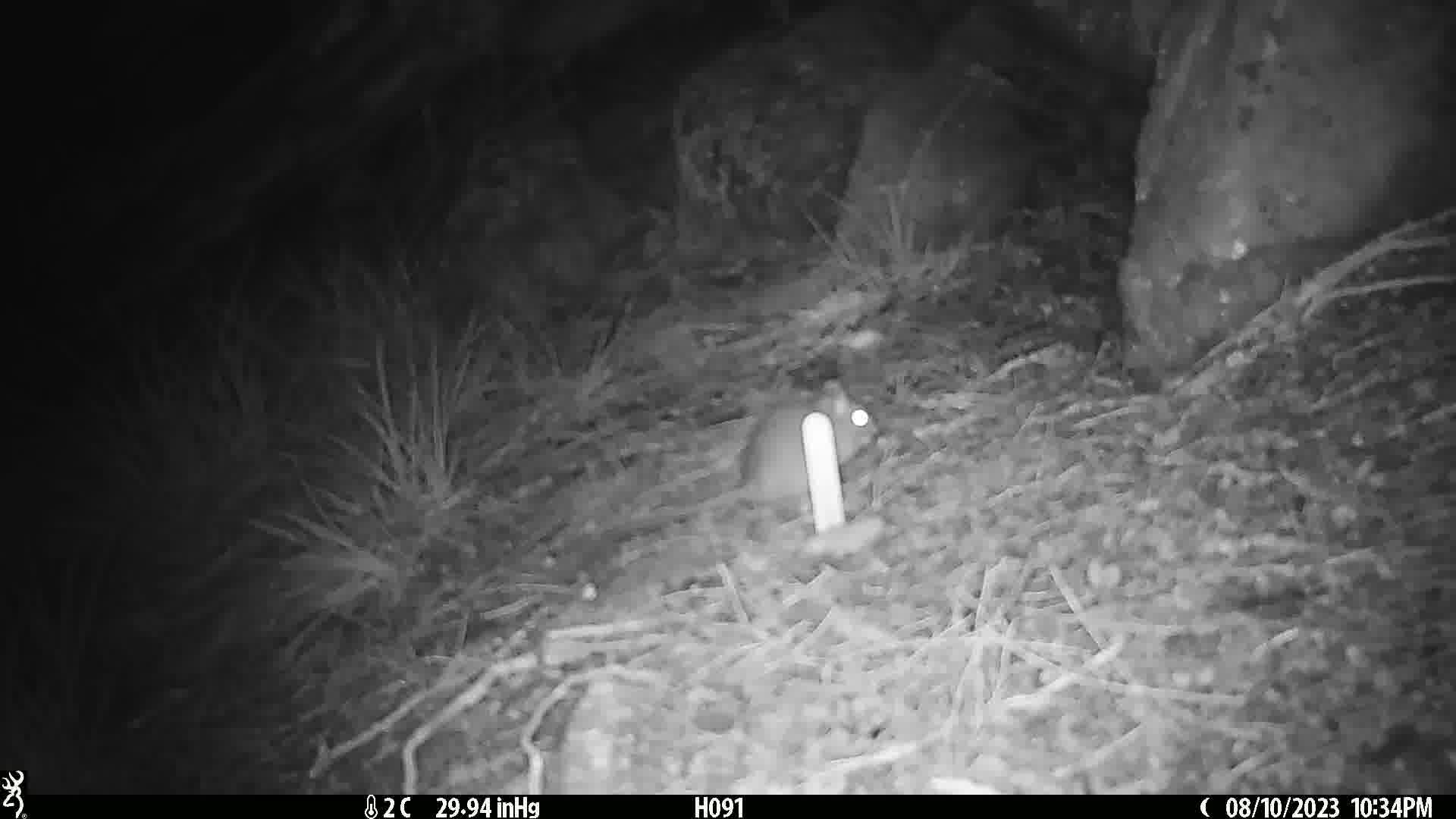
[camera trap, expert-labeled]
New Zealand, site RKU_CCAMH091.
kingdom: Animalia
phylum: Chordata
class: Mammalia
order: Rodentia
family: Muridae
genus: Rattus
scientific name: Rattus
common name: rat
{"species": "rat (Rattus)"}